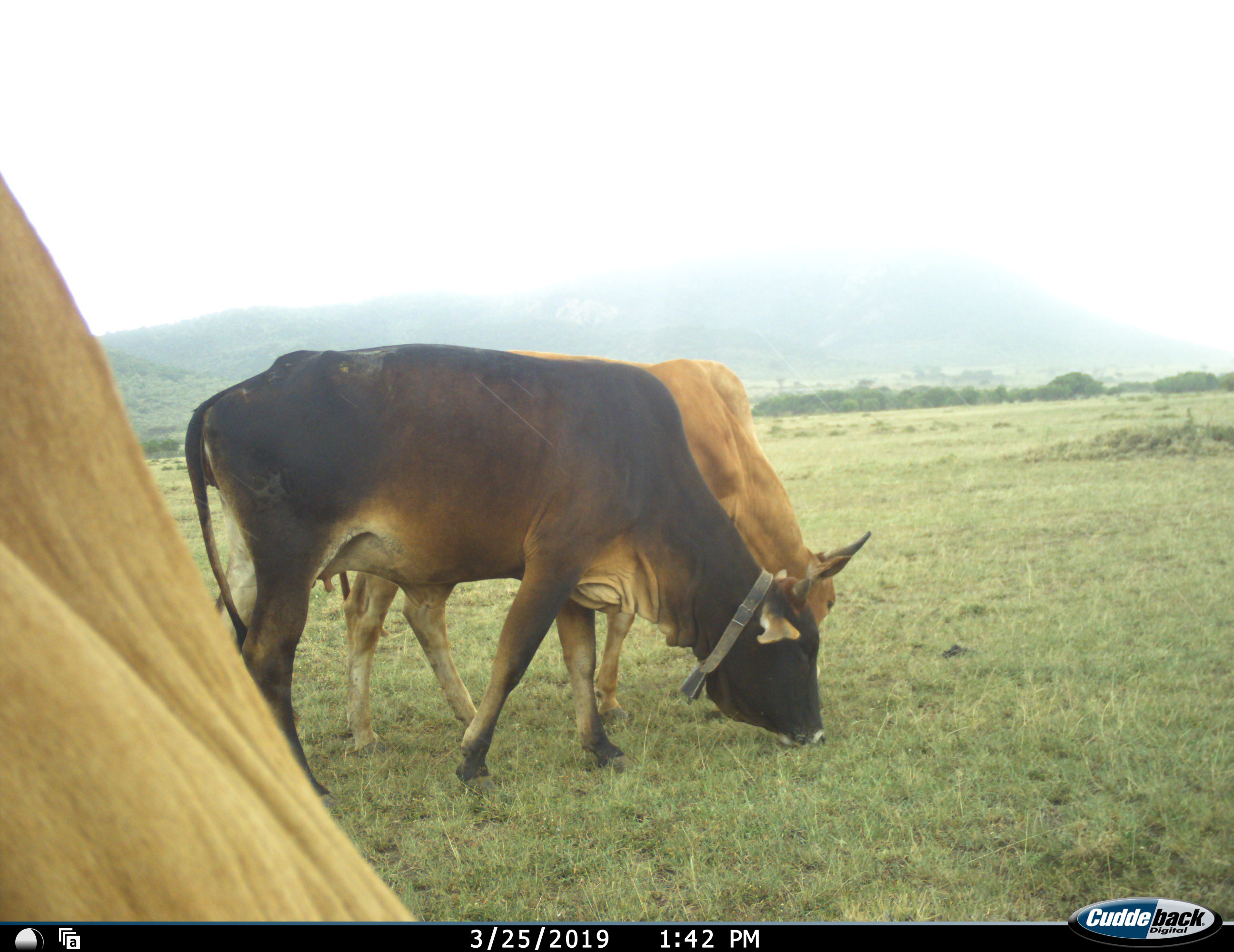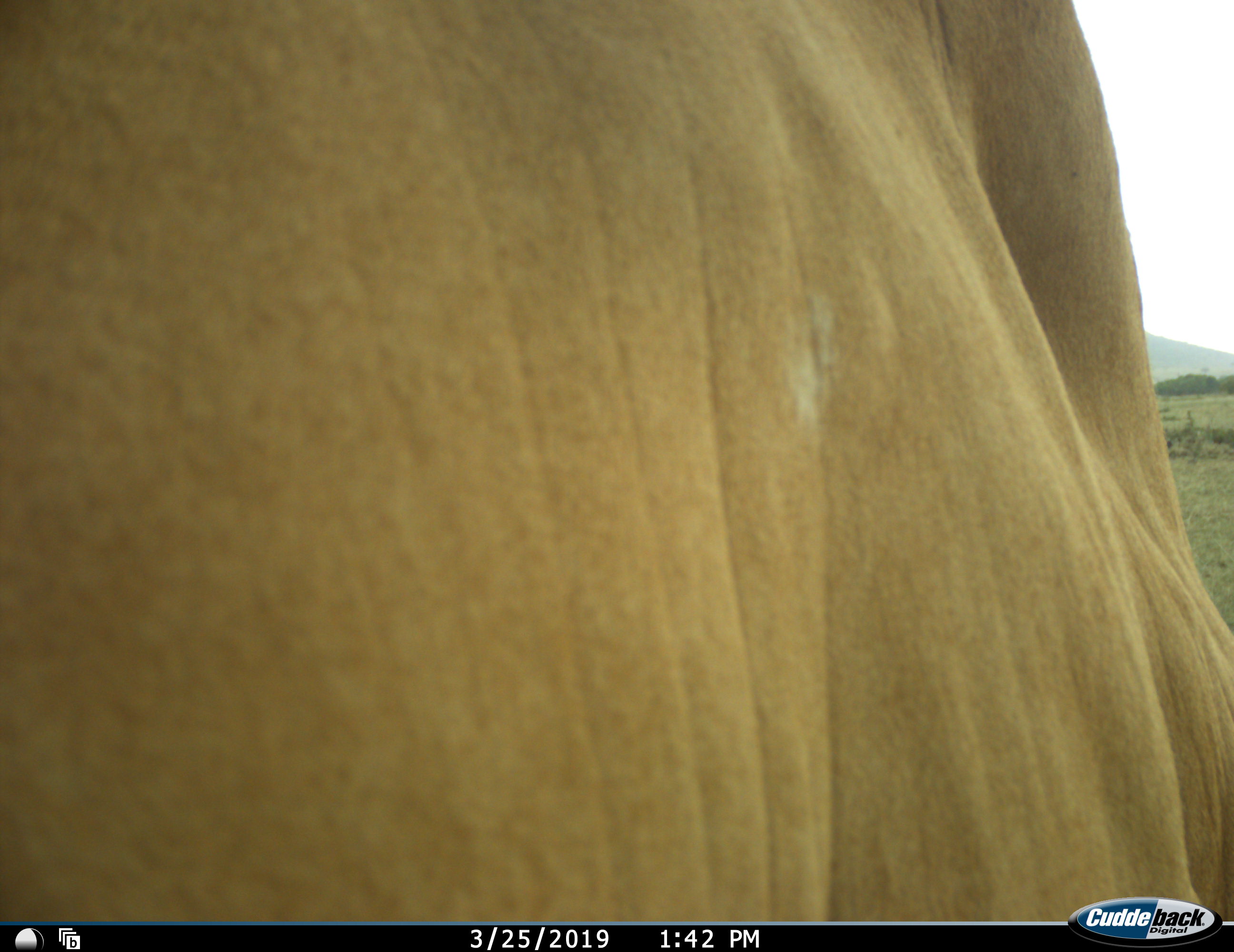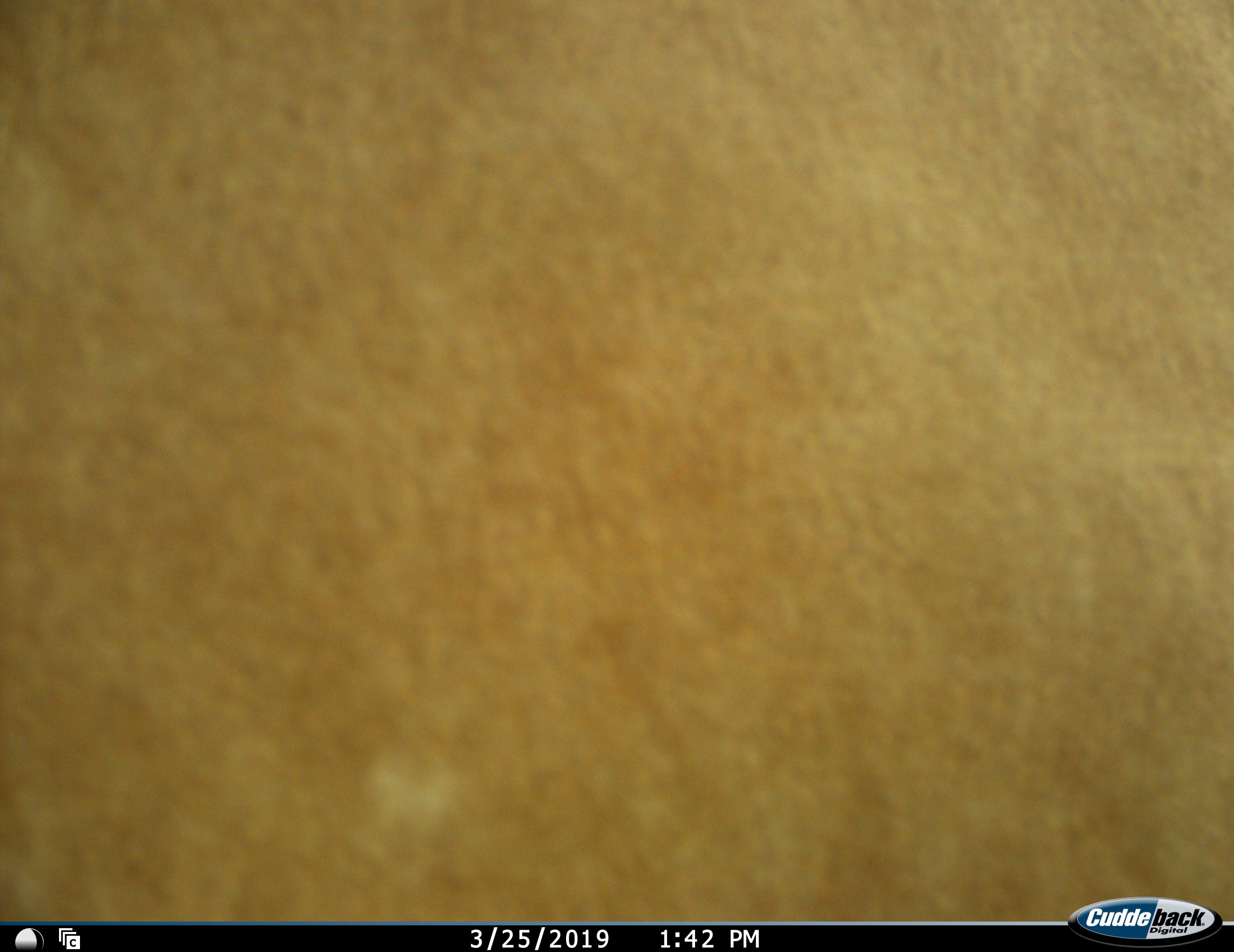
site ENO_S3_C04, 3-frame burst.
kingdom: Animalia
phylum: Chordata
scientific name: Vertebrata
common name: domestic animal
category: domesticanimal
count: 3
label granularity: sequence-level